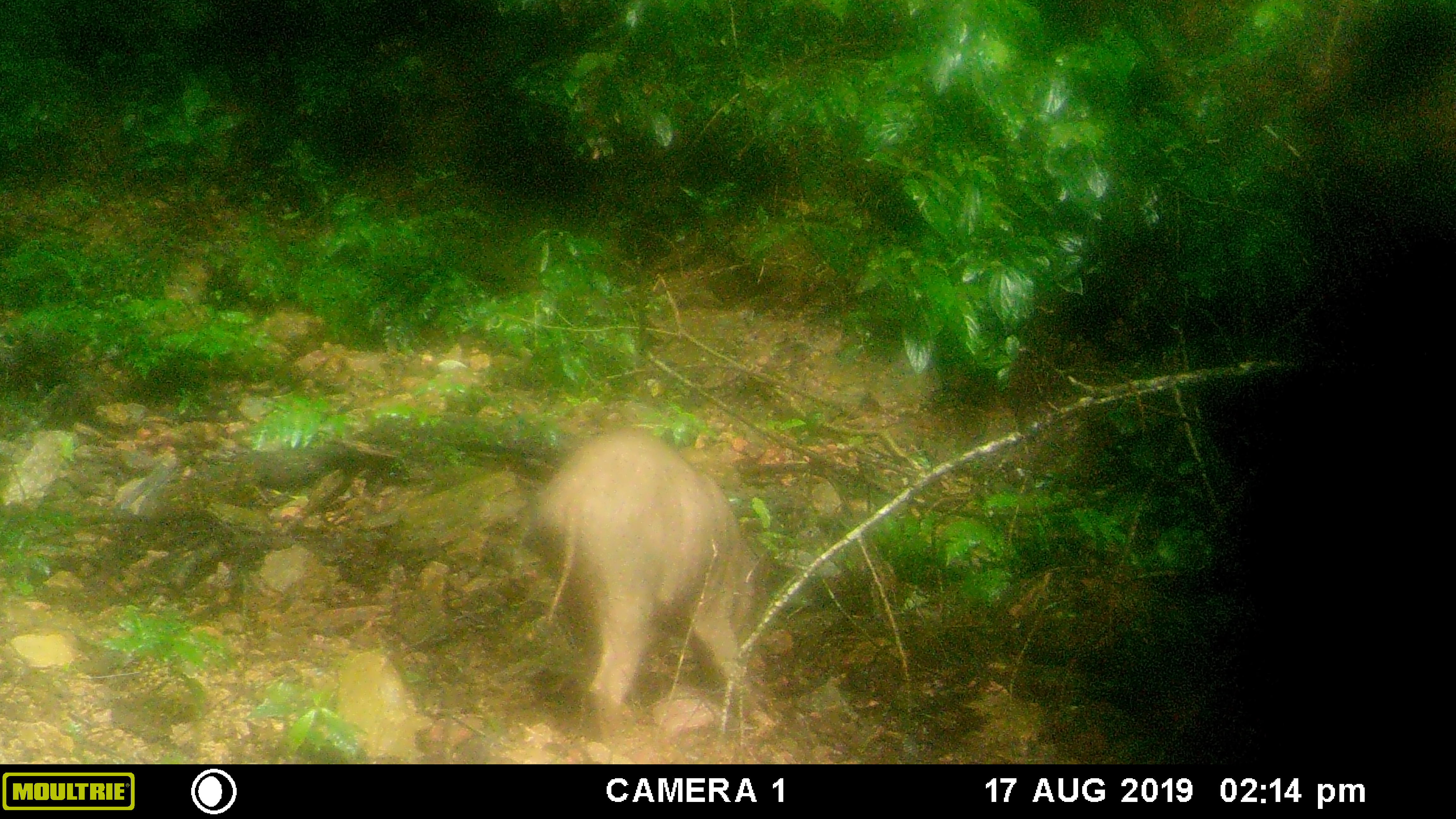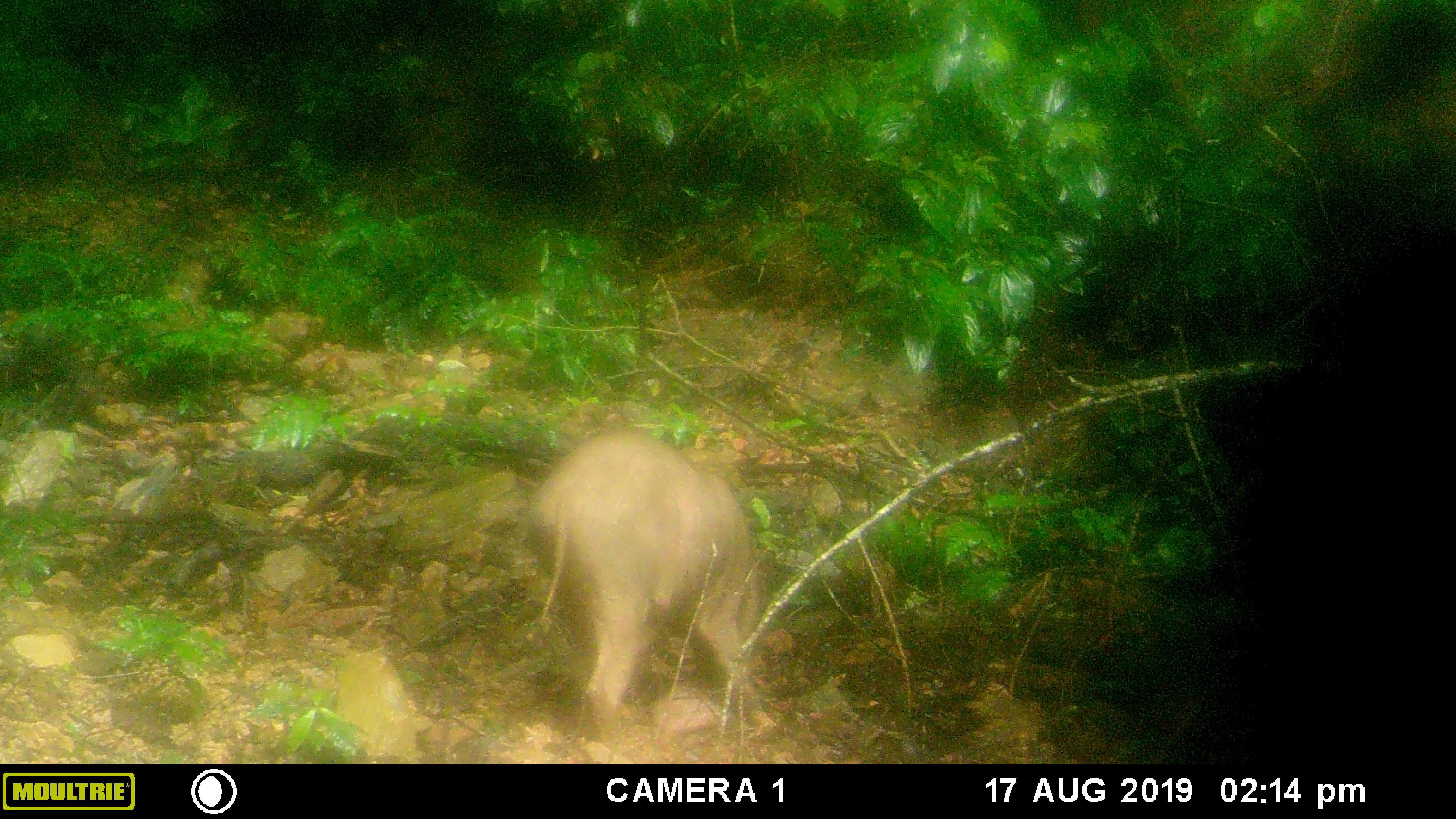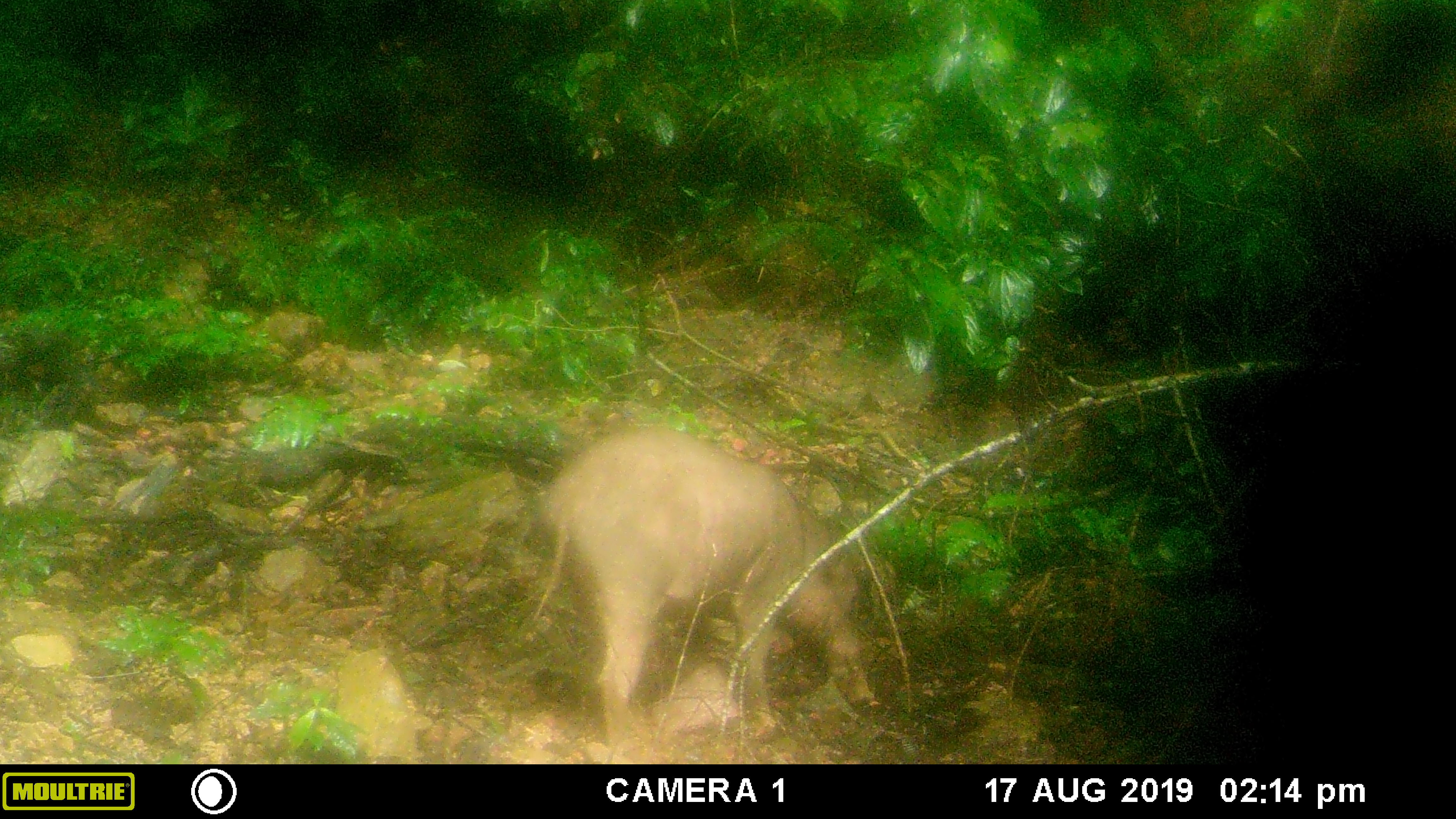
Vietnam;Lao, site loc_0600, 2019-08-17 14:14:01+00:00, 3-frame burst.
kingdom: Animalia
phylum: Chordata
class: Mammalia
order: Artiodactyla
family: Suidae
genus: Sus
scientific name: Sus scrofa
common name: eurasian wild pig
Eurasian wild pig (Sus scrofa). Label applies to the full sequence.